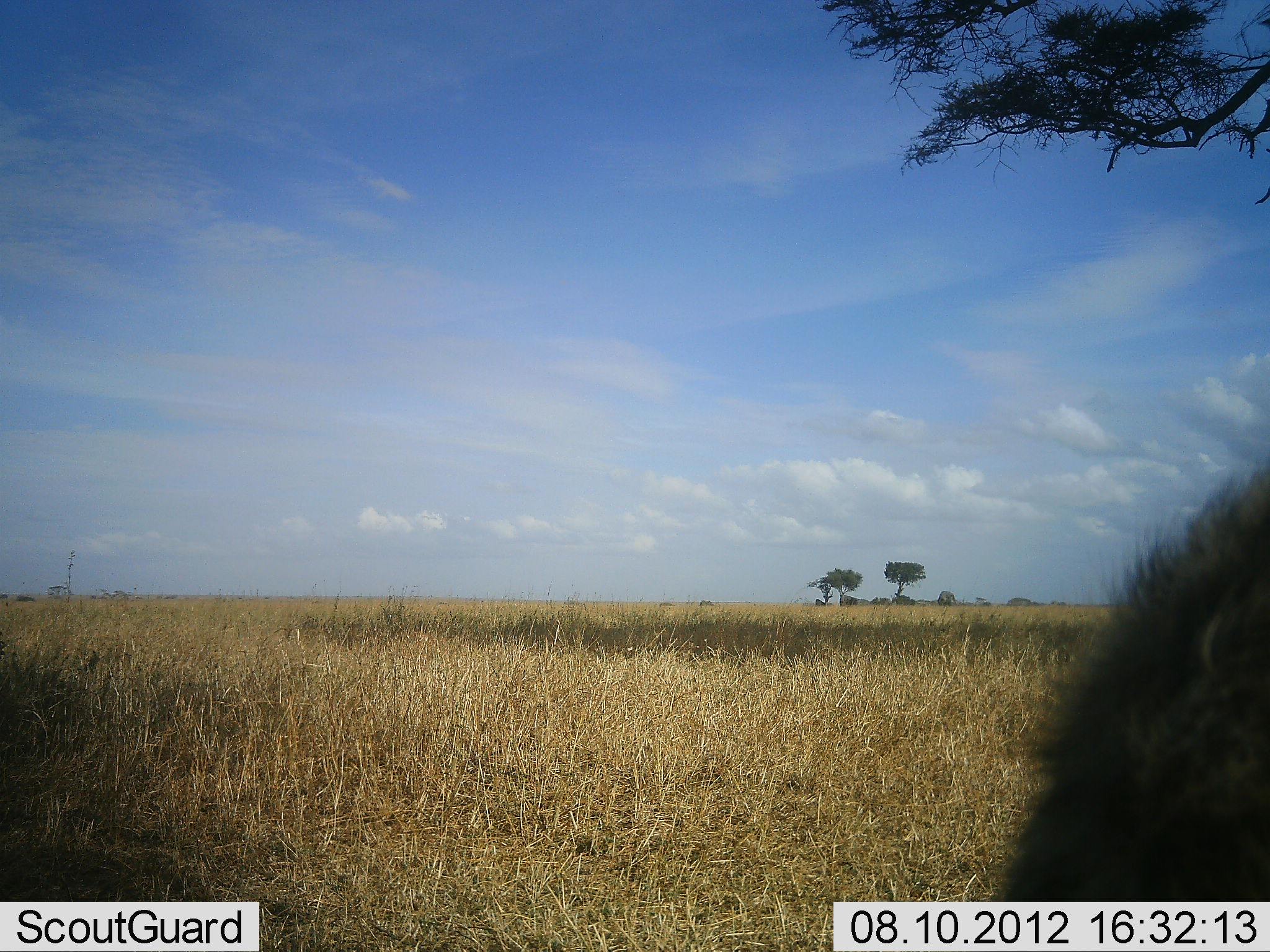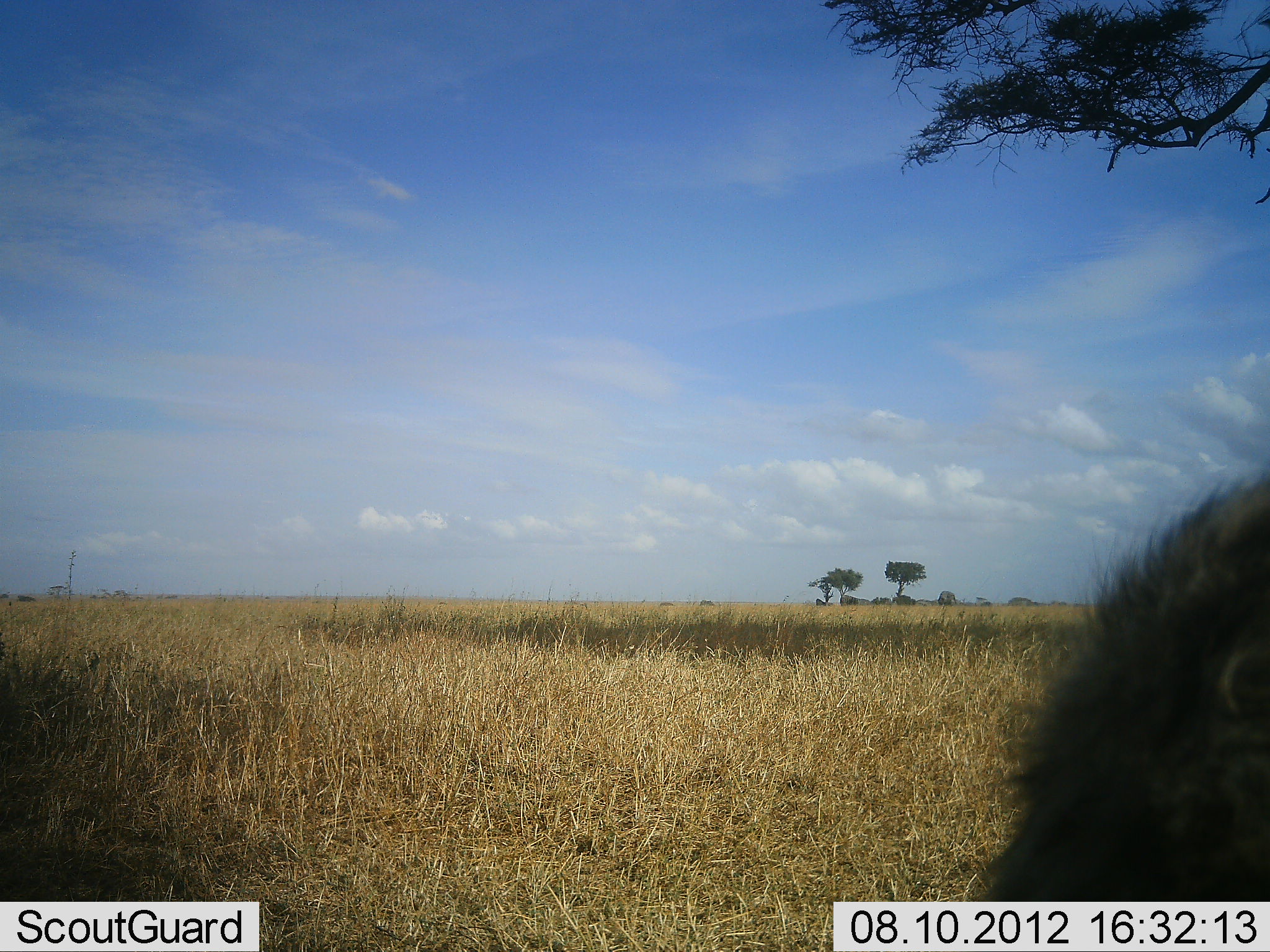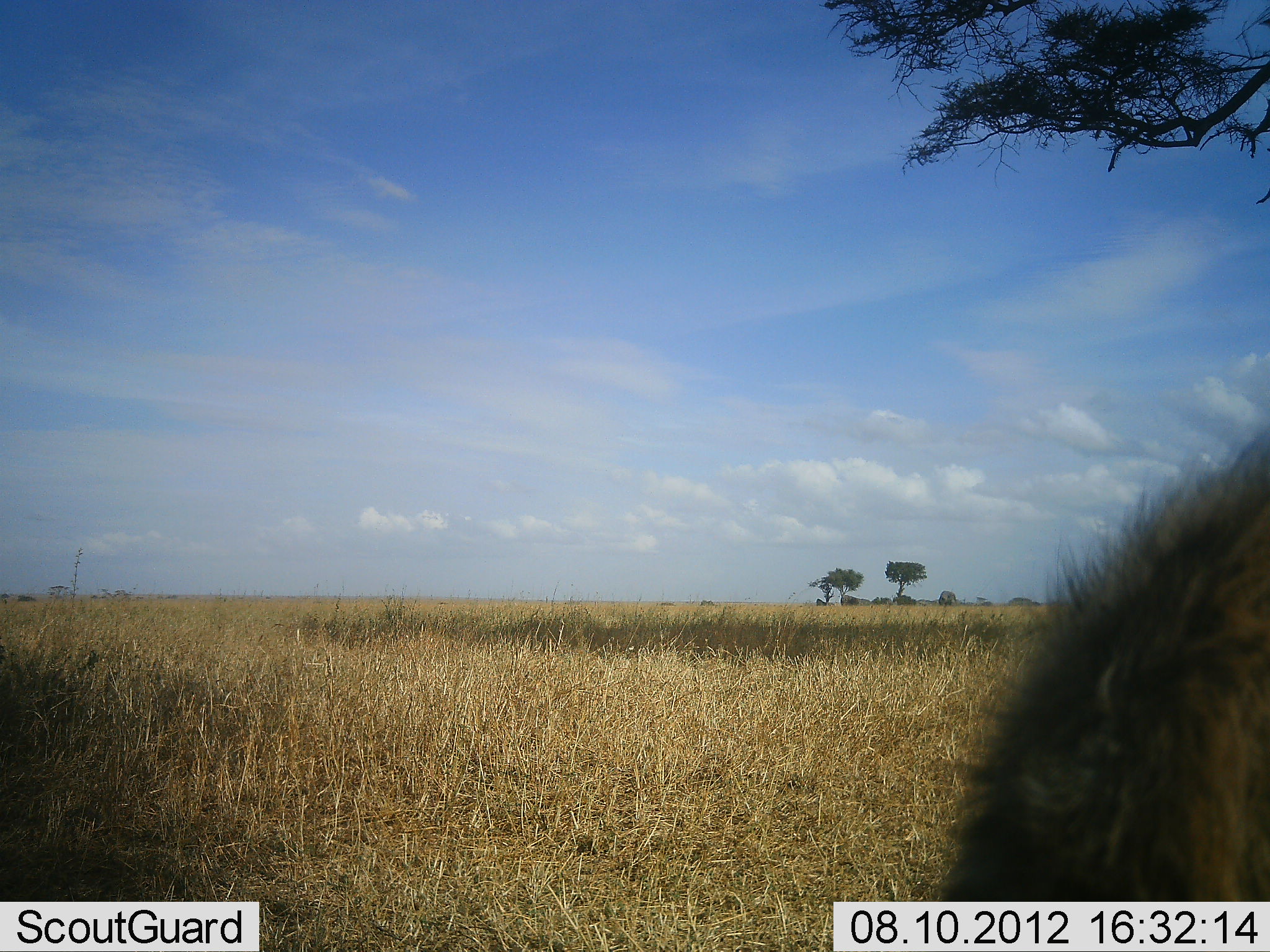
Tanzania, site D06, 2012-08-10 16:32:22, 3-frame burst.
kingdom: Animalia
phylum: Chordata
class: Mammalia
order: Primates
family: Cercopithecidae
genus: Papio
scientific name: Papio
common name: baboon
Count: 1.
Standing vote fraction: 40%.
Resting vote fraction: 40%.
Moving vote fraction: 0%.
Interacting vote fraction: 0%.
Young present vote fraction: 0%.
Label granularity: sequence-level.